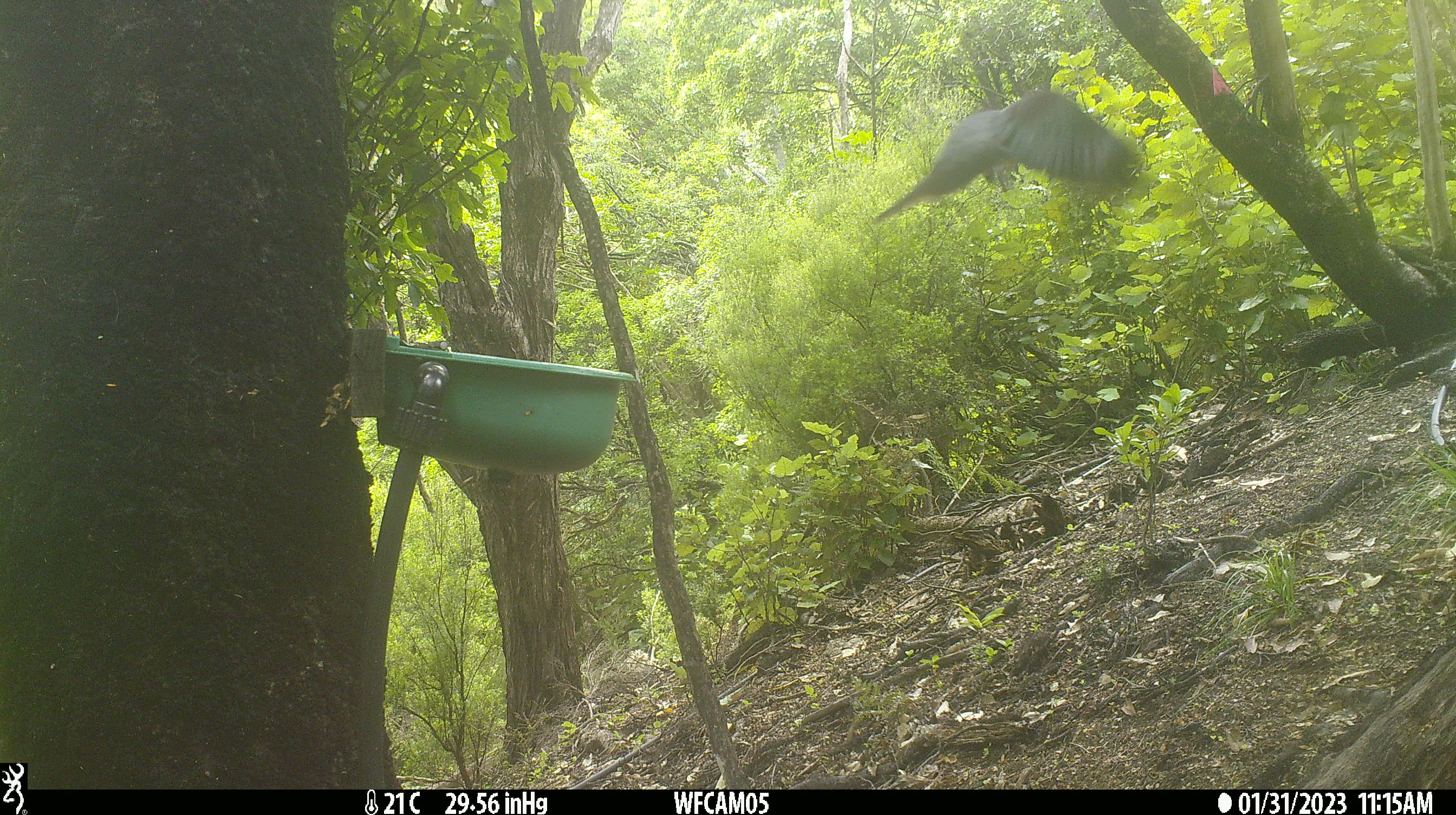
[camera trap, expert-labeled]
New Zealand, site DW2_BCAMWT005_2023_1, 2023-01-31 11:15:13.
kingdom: Animalia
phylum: Chordata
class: Aves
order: Columbiformes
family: Columbidae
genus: Hemiphaga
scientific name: Hemiphaga novaeseelandiae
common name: new zealand pigeon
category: kereru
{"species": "kereru (new zealand pigeon) (Hemiphaga novaeseelandiae)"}